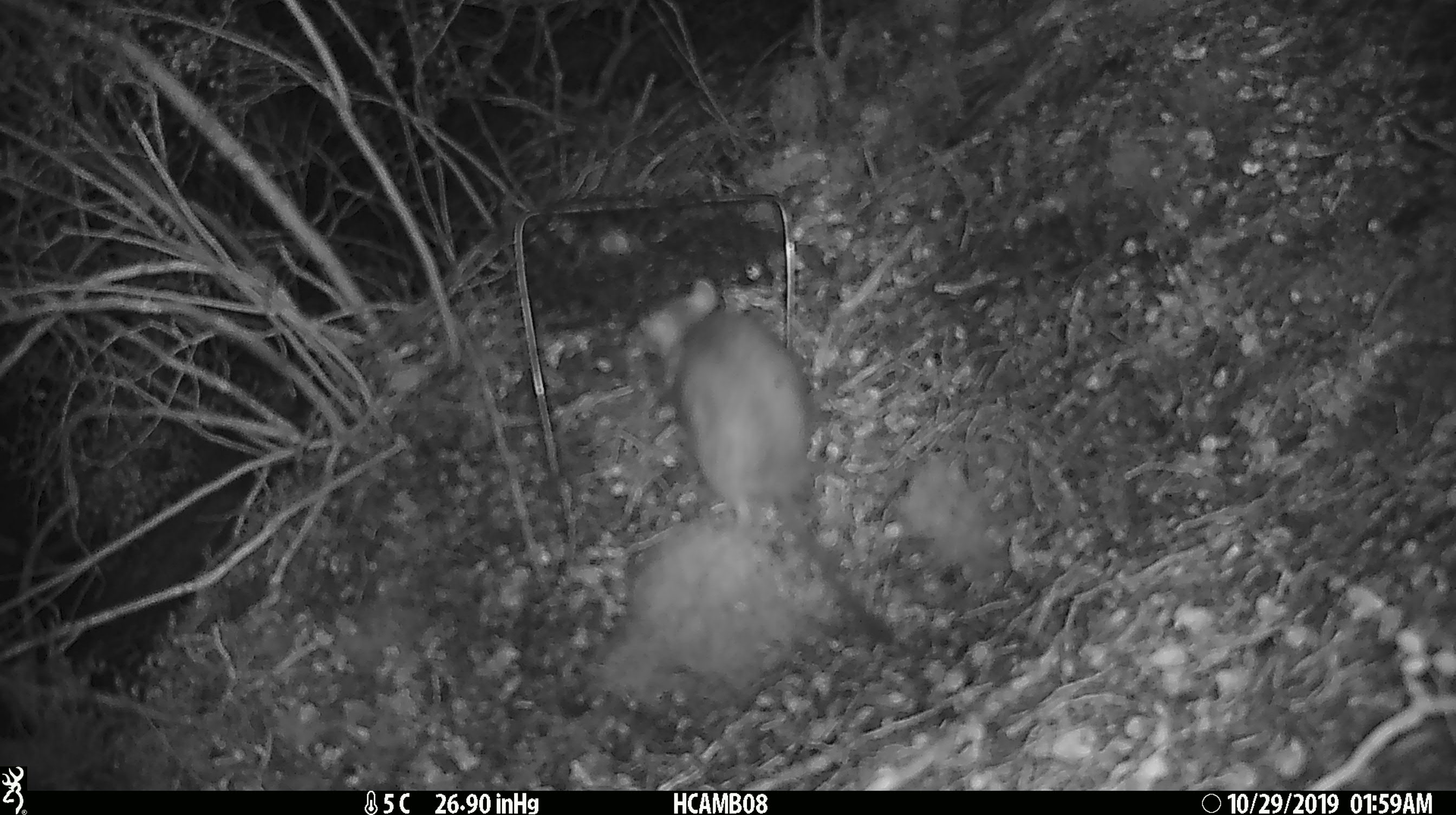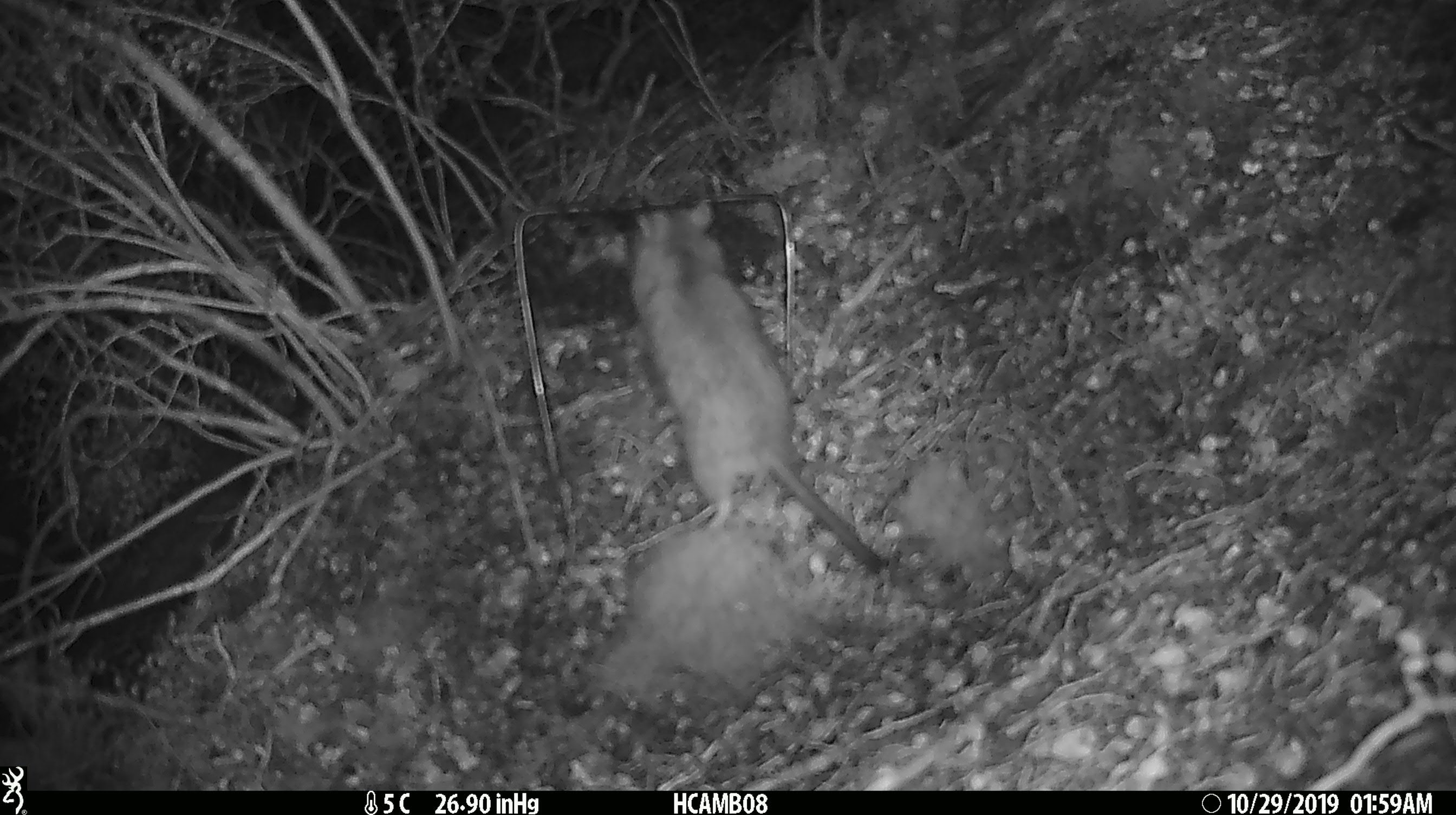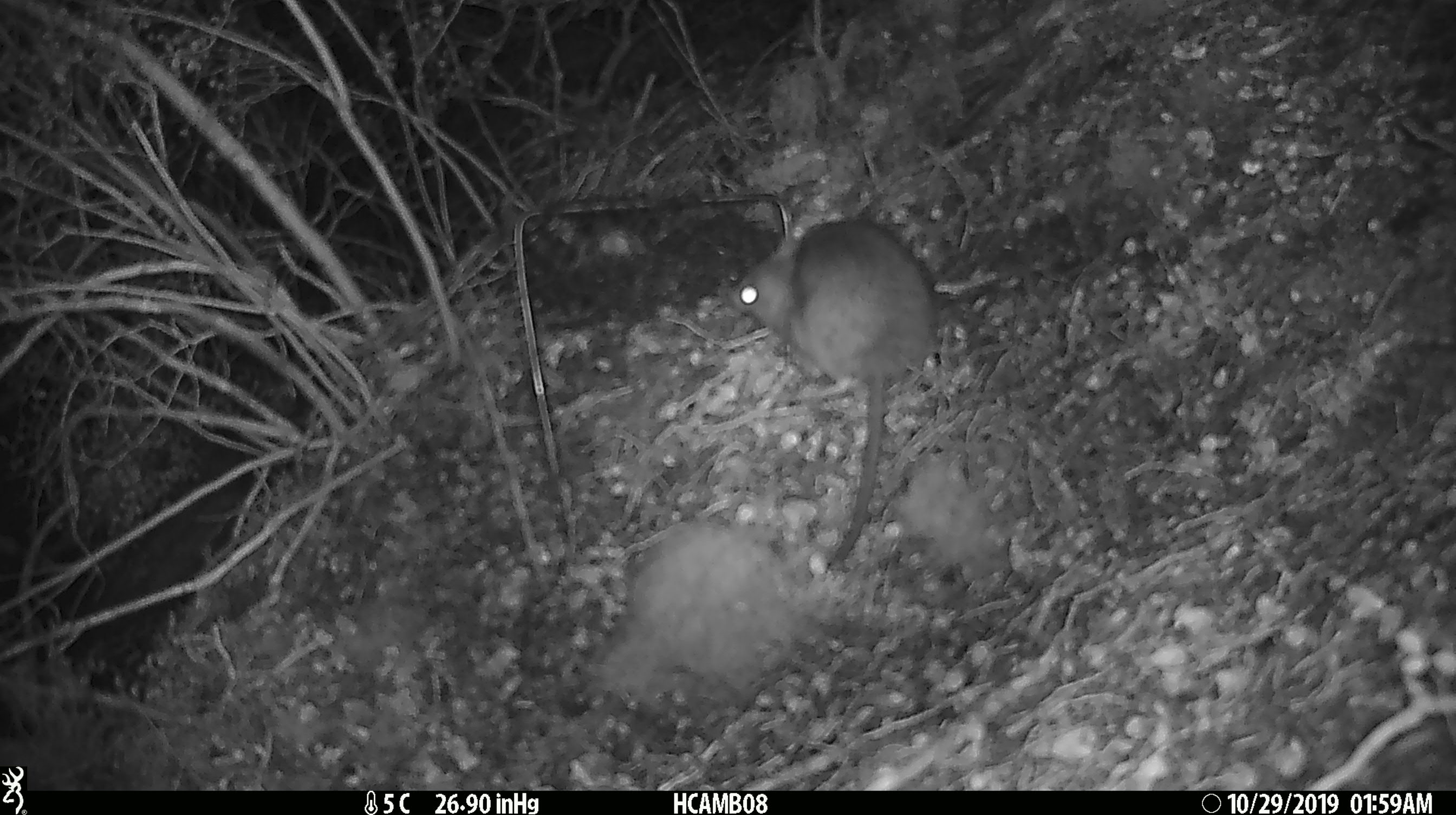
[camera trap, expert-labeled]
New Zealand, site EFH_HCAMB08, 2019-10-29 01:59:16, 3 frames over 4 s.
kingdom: Animalia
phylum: Chordata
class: Mammalia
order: Rodentia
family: Muridae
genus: Rattus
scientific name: Rattus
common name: rat